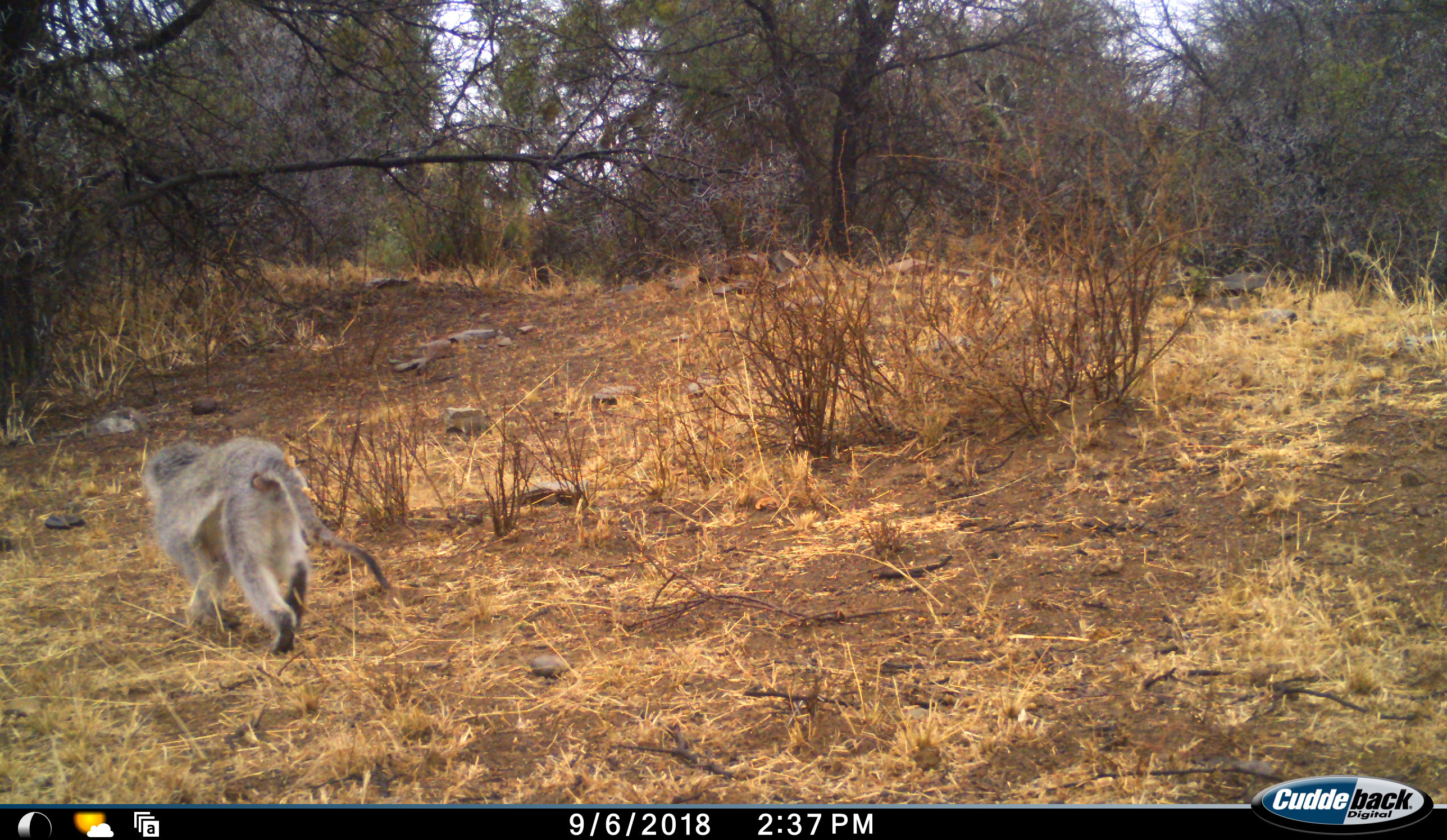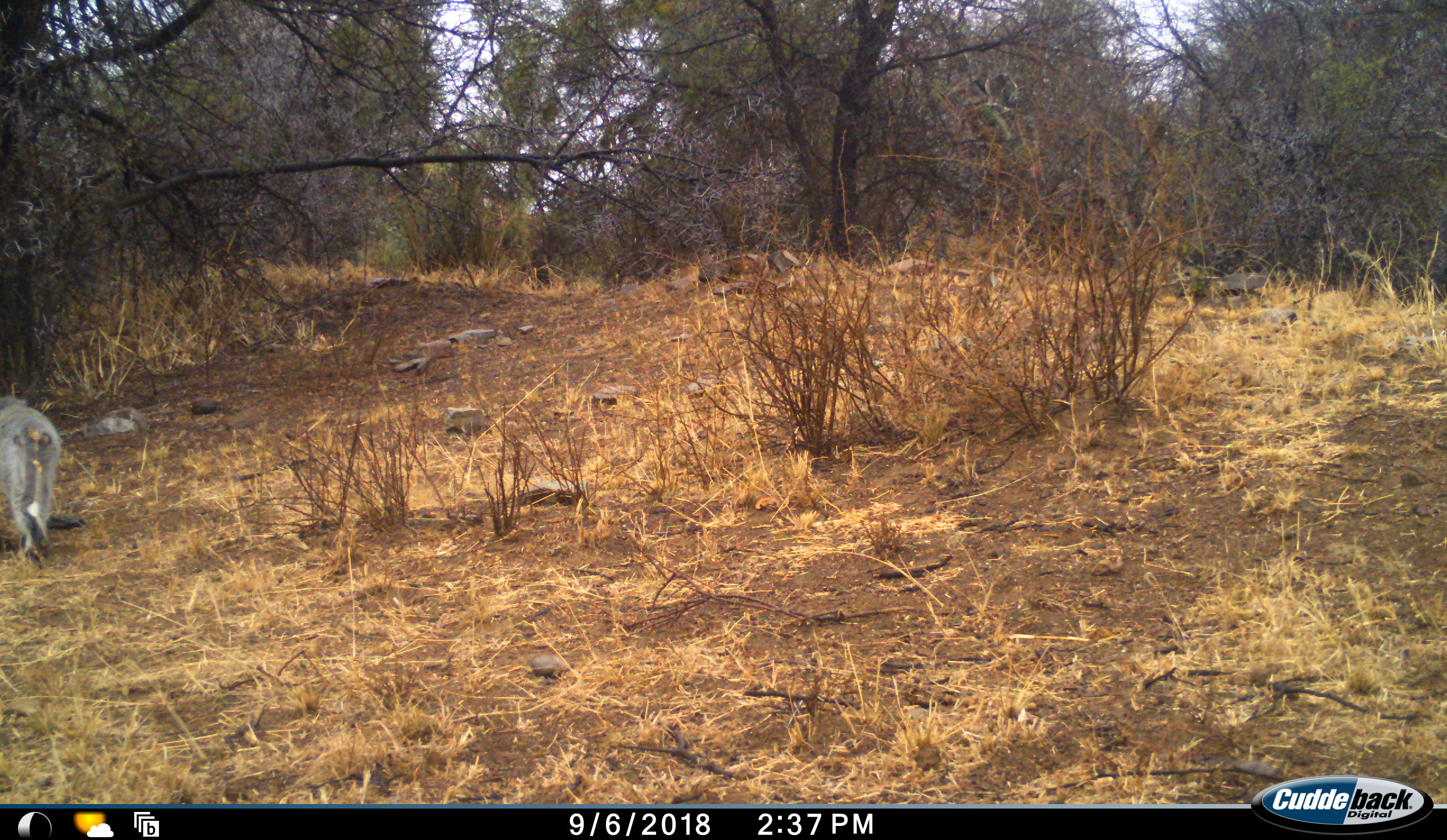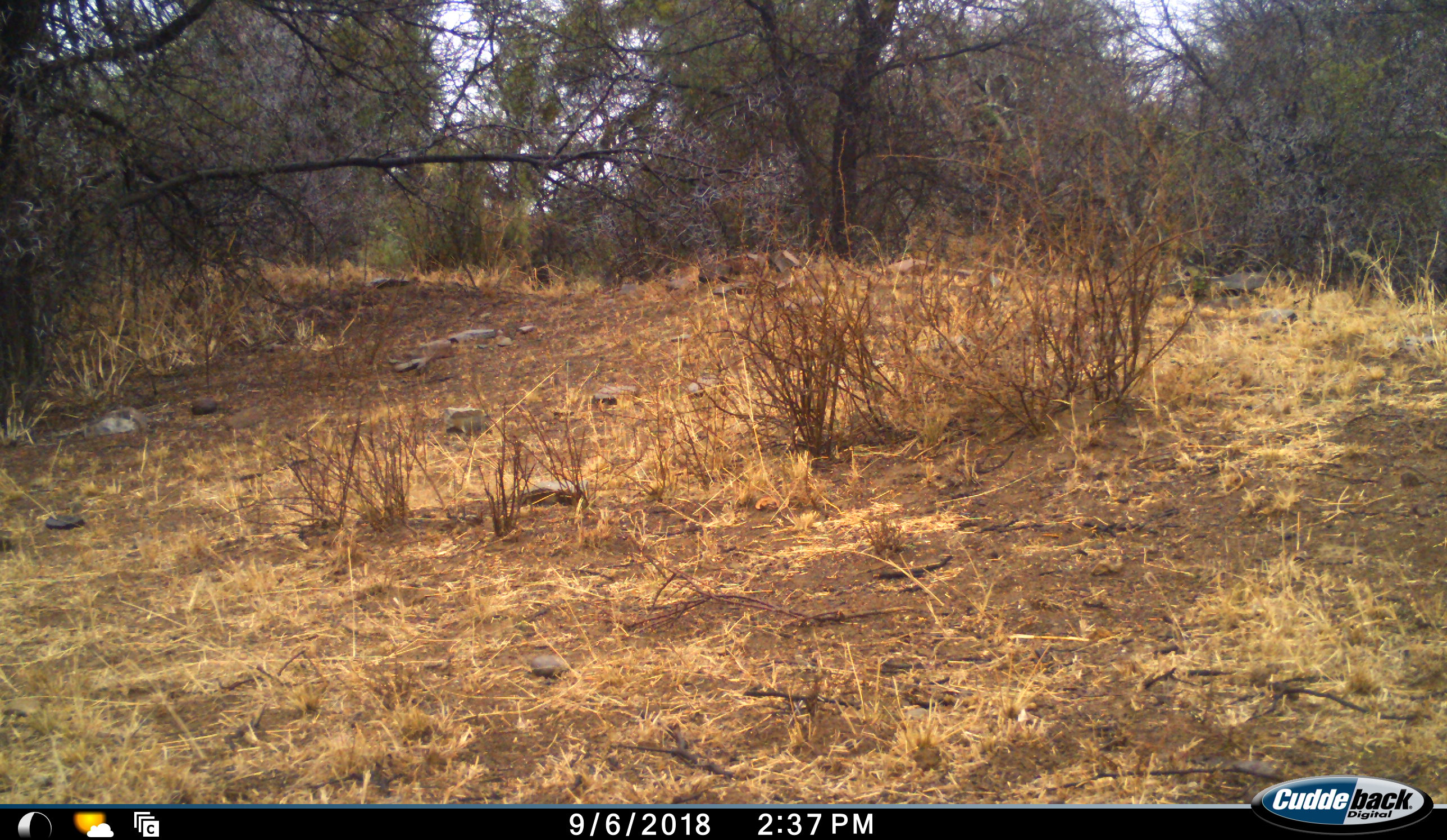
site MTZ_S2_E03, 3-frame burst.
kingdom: Animalia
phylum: Chordata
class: Mammalia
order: Primates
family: Cercopithecidae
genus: Chlorocebus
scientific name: Chlorocebus pygerythrus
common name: vervet monkey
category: monkeyvervet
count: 1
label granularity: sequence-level